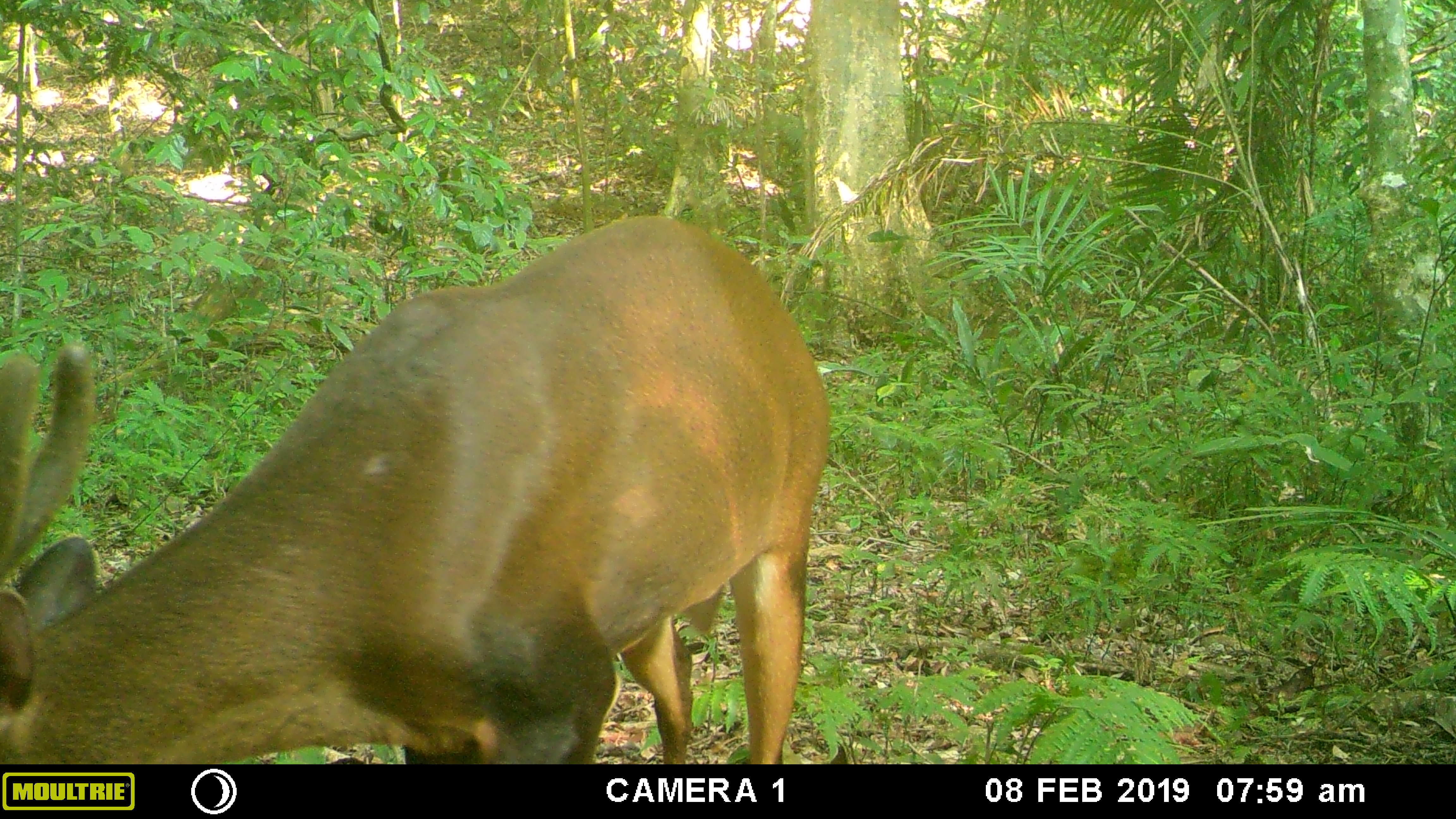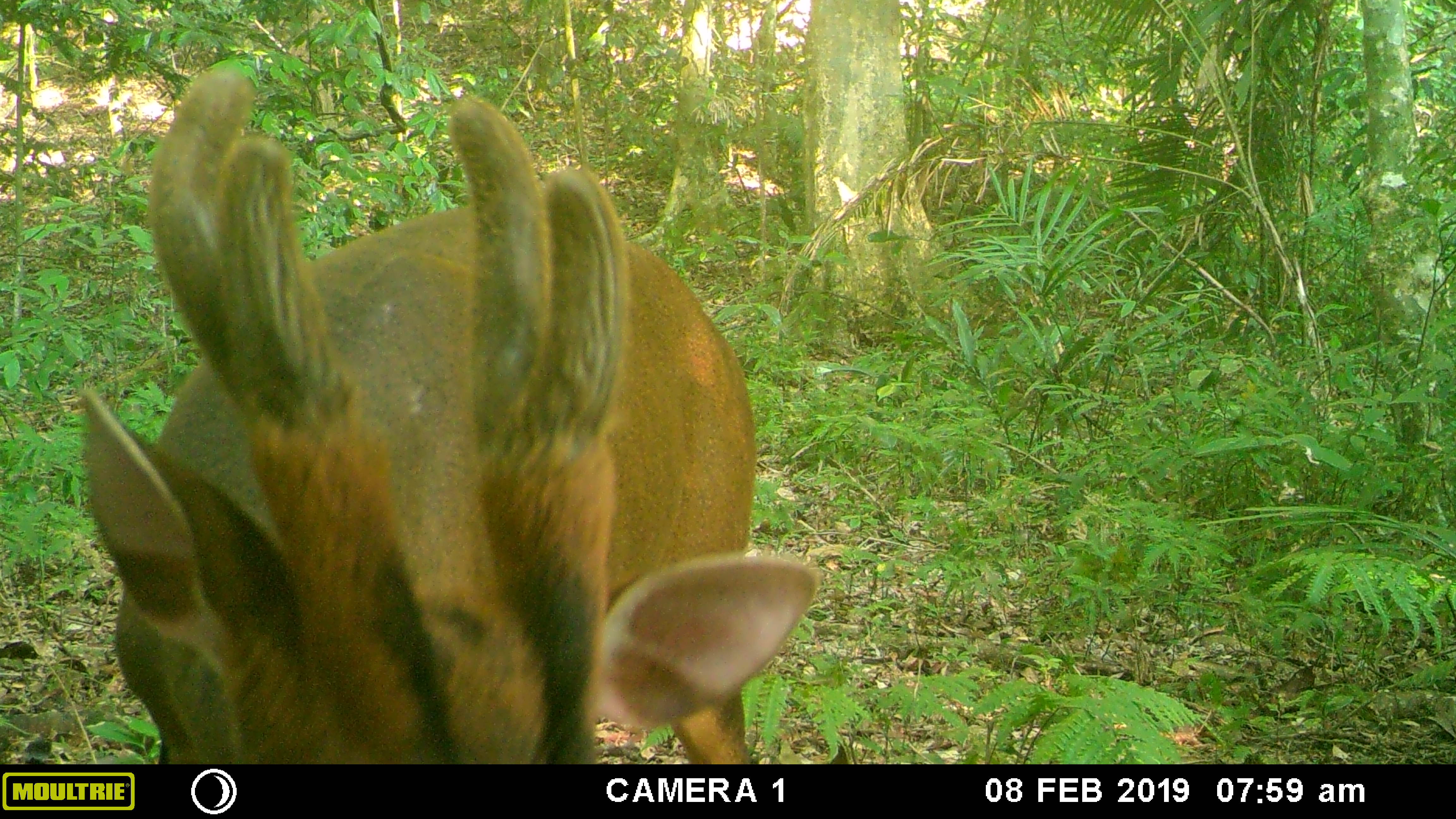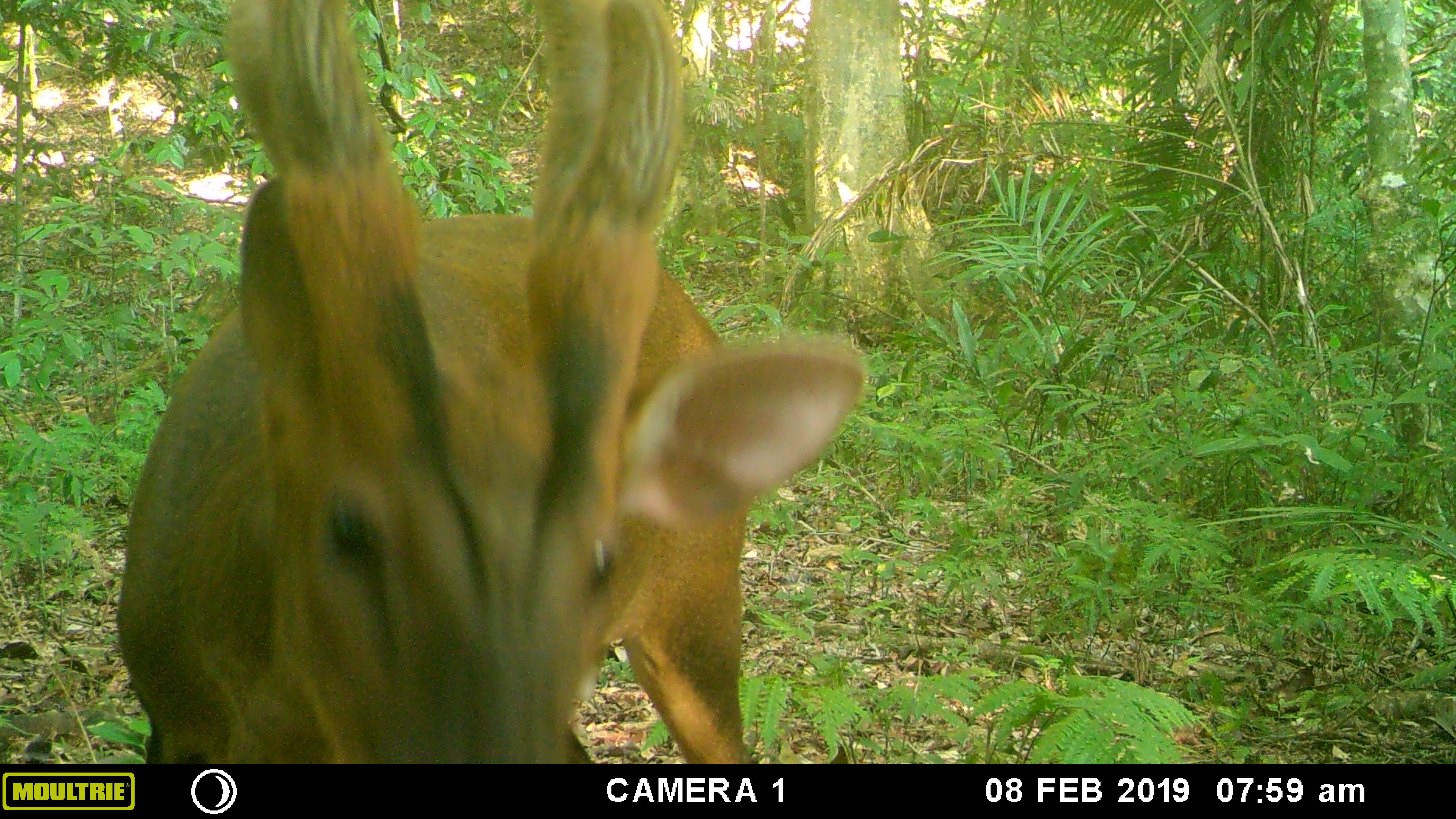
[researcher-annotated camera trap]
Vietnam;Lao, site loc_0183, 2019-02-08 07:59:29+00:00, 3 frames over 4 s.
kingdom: Animalia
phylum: Chordata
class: Mammalia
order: Artiodactyla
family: Cervidae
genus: Muntiacus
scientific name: Muntiacus vuquangensis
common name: large-antlered muntjac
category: large antlered muntjac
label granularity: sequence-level